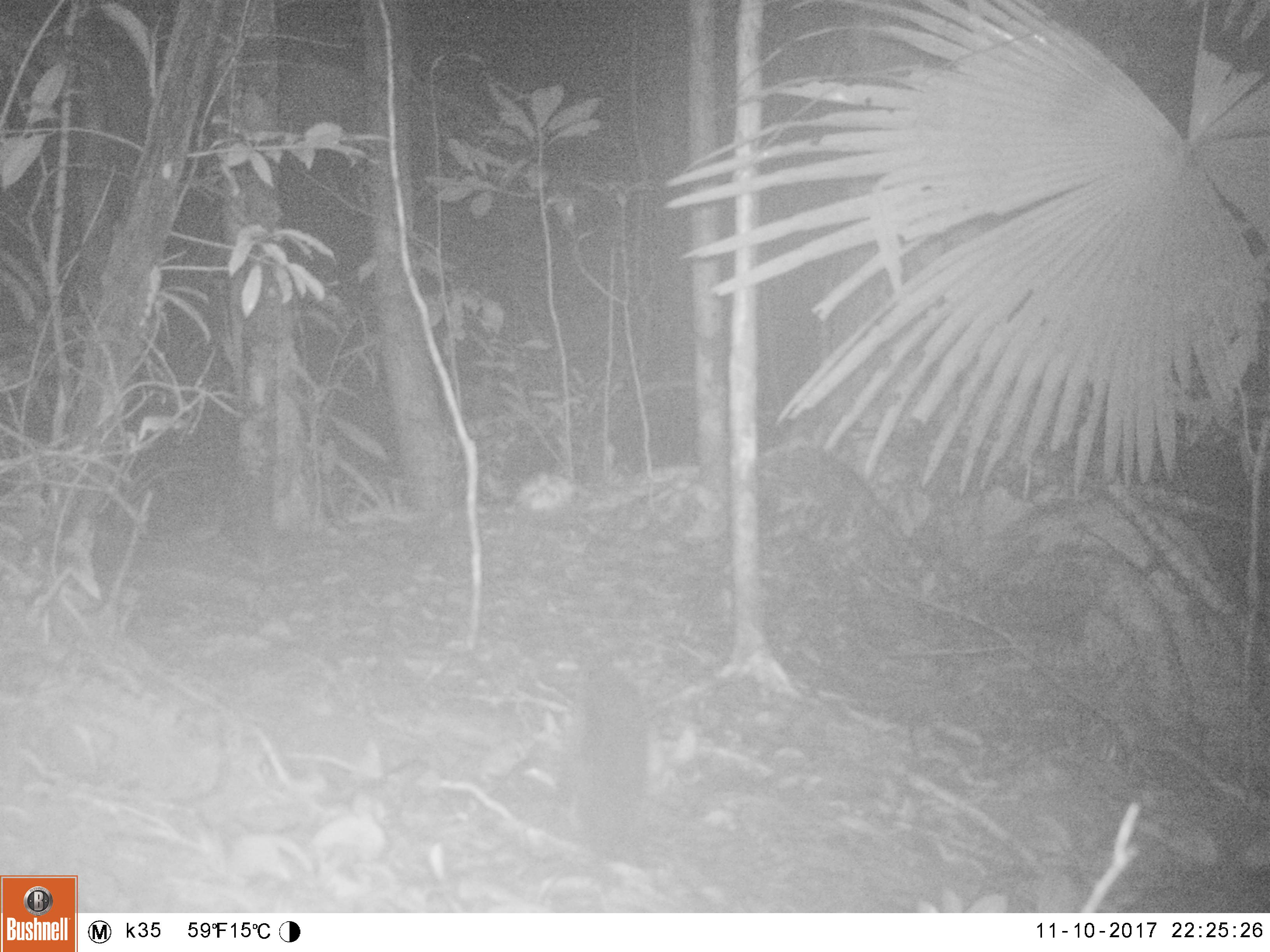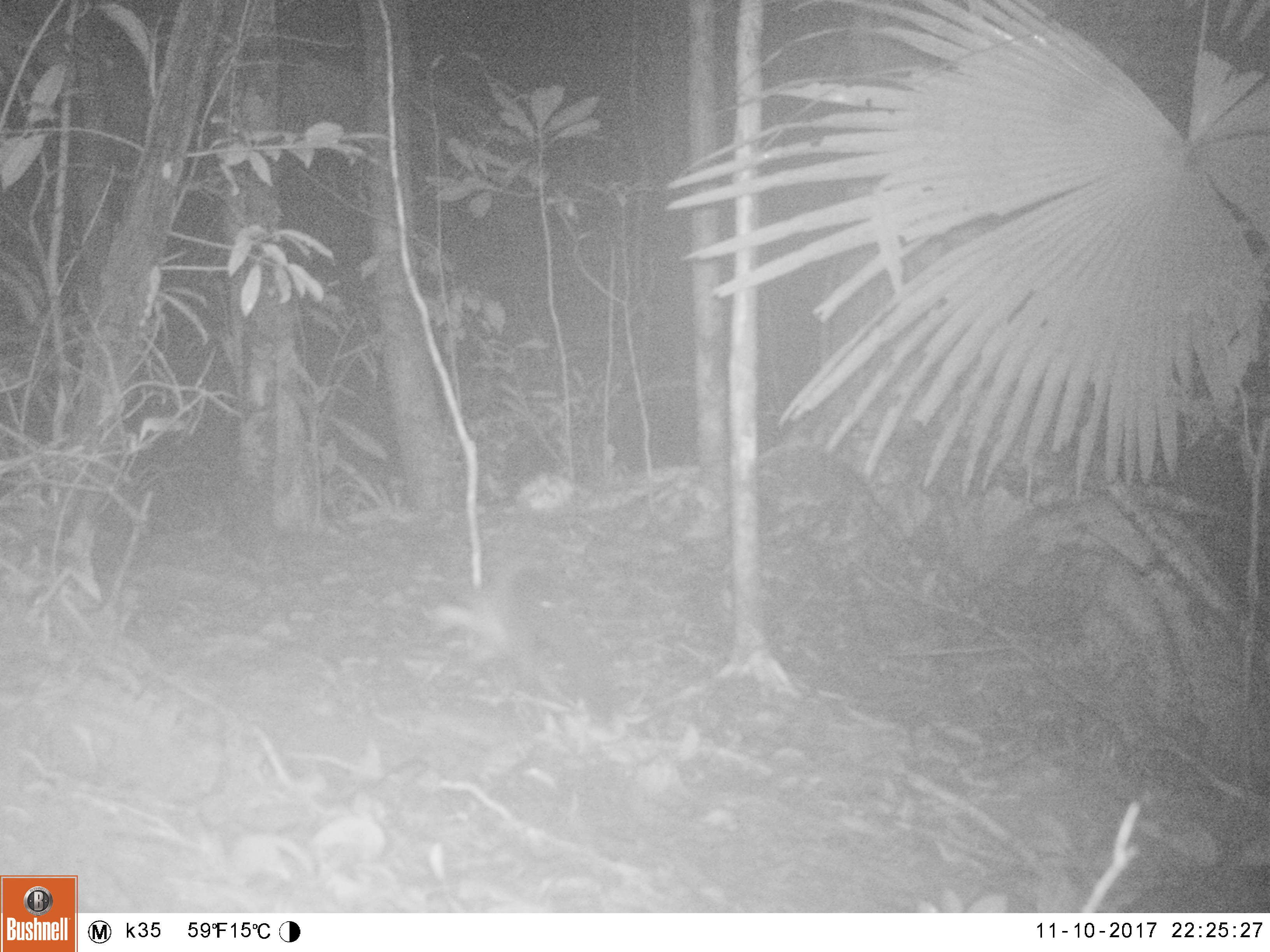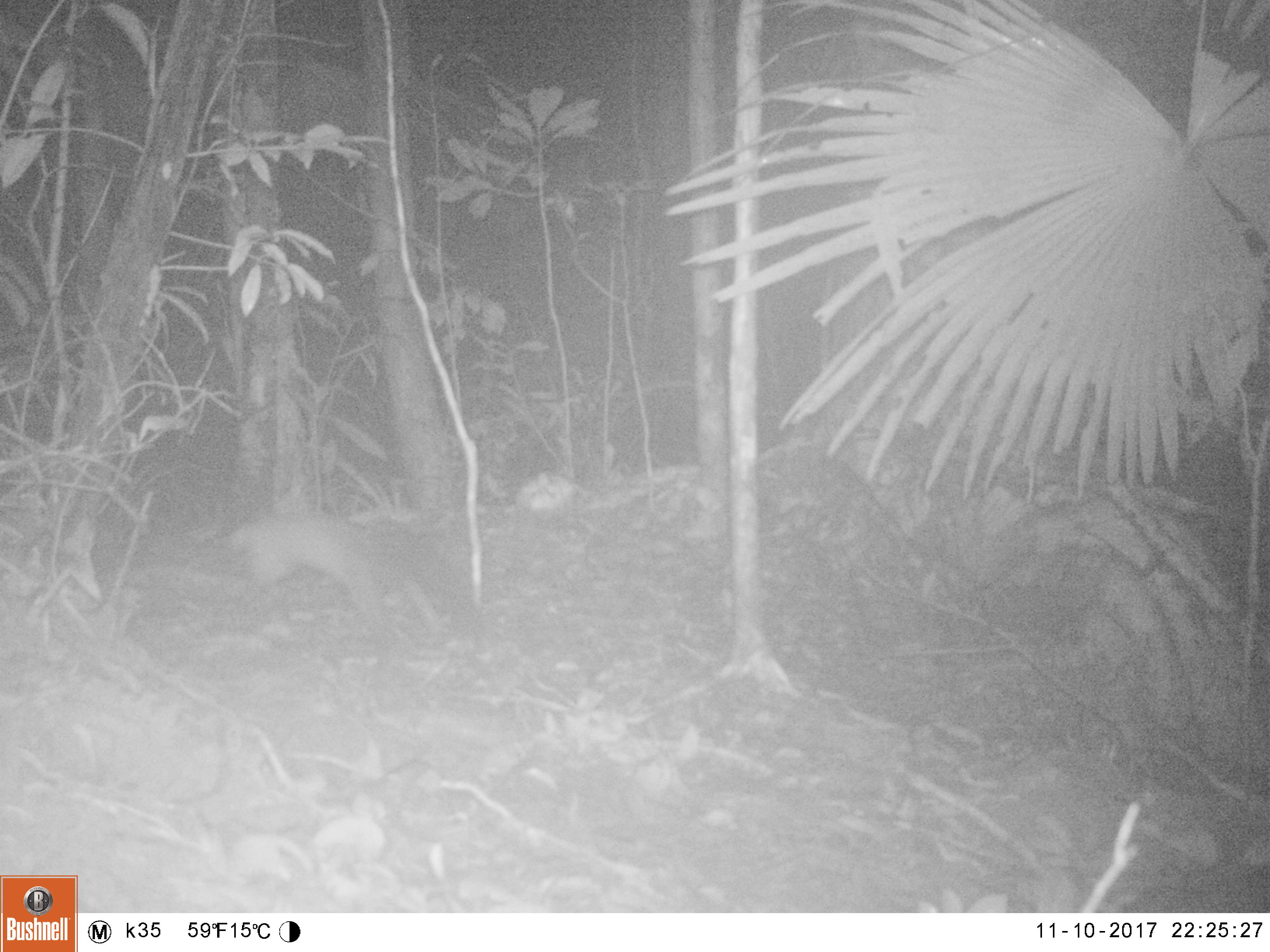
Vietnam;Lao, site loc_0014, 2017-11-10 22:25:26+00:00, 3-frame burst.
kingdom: Animalia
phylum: Chordata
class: Mammalia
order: Carnivora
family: Mustelidae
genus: Martes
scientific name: Martes flavigula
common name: yellow-throated marten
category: yellow throated marten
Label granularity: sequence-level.